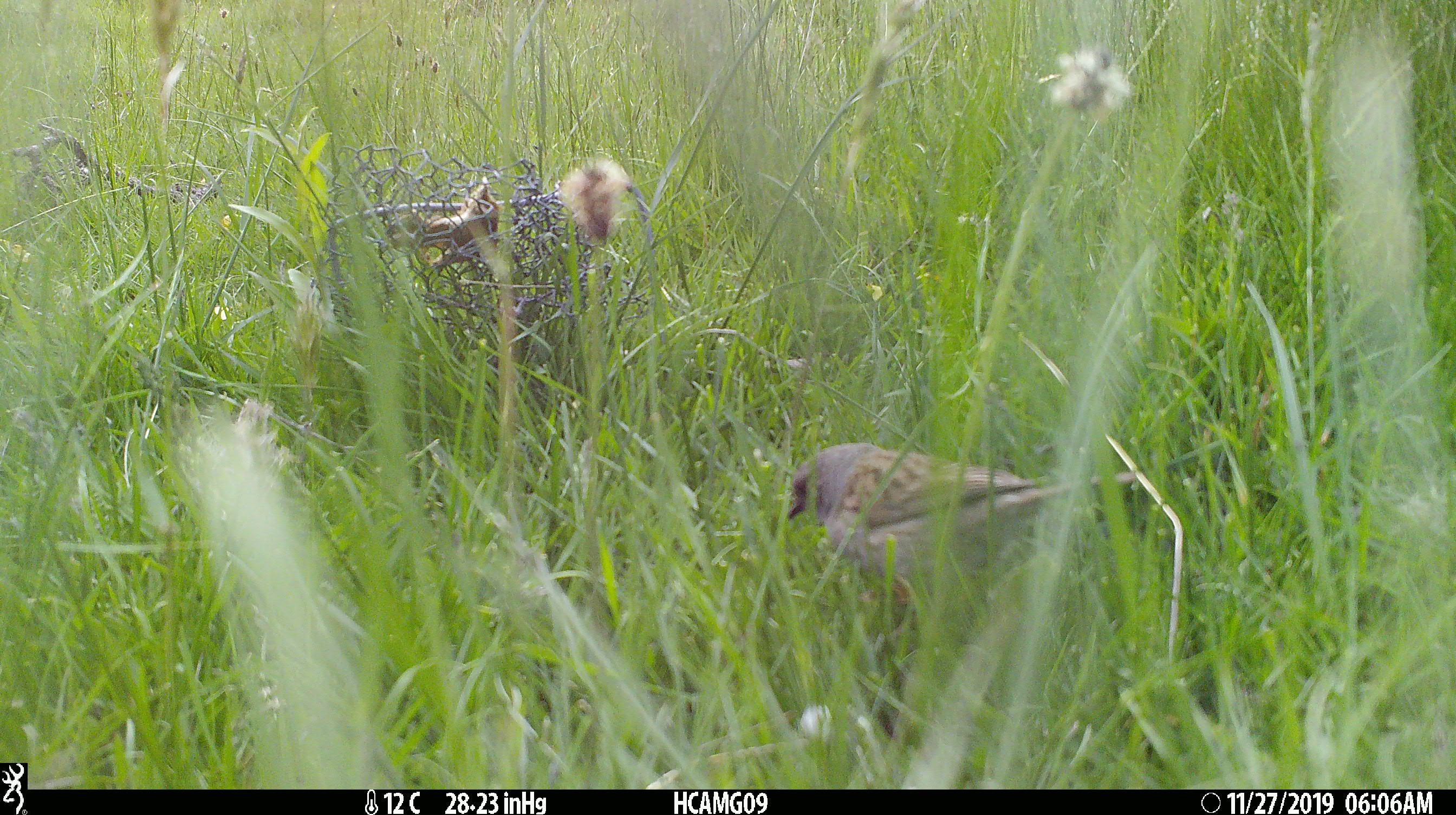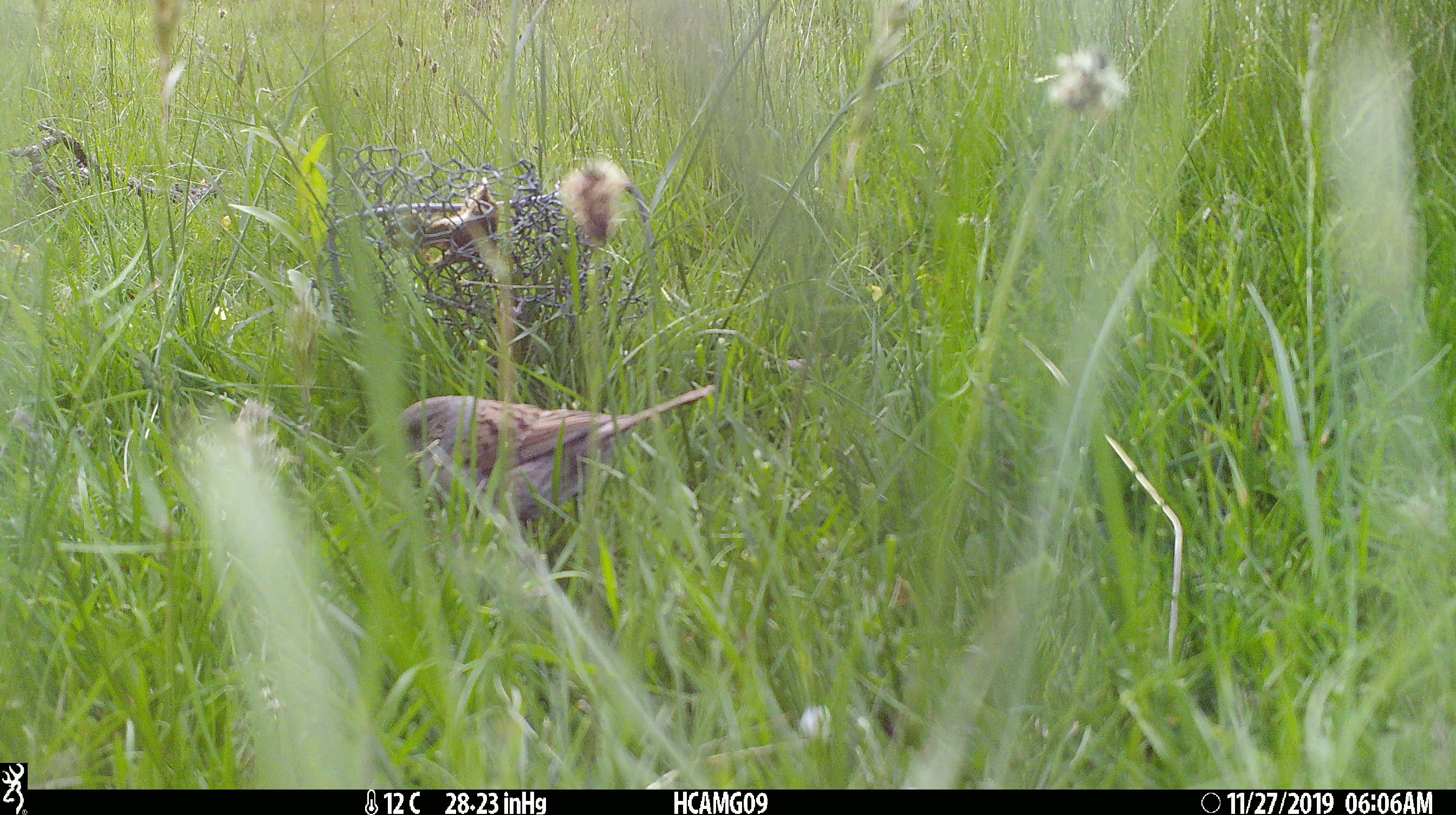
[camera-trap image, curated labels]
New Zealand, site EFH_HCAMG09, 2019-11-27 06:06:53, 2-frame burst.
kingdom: Animalia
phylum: Chordata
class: Aves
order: Passeriformes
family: Prunellidae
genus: Prunella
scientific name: Prunella modularis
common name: dunnock